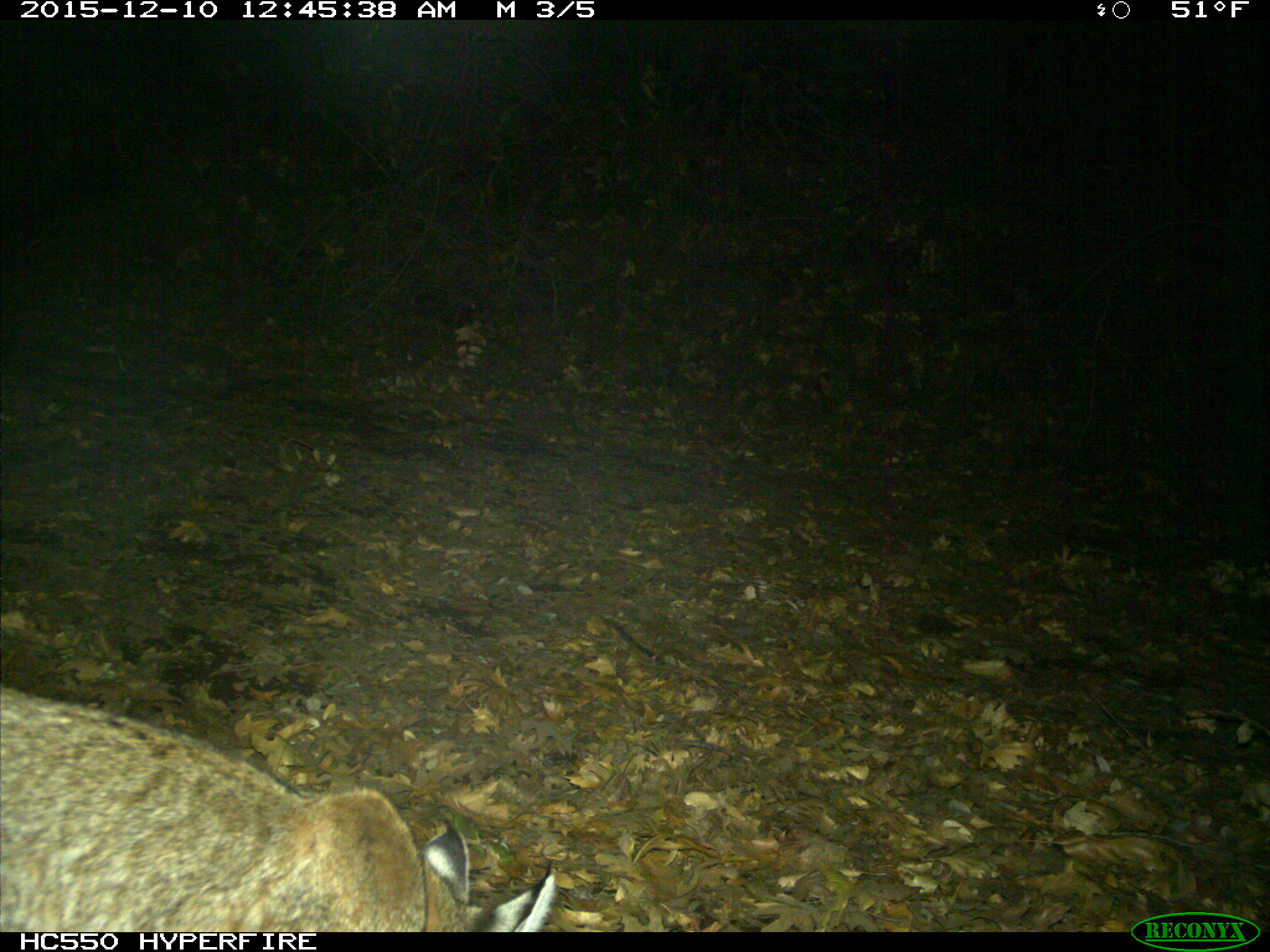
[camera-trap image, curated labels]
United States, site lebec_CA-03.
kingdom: Animalia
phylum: Chordata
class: Mammalia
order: Carnivora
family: Felidae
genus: Lynx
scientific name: Lynx rufus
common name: bobcat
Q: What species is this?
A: Lynx rufus (bobcat).